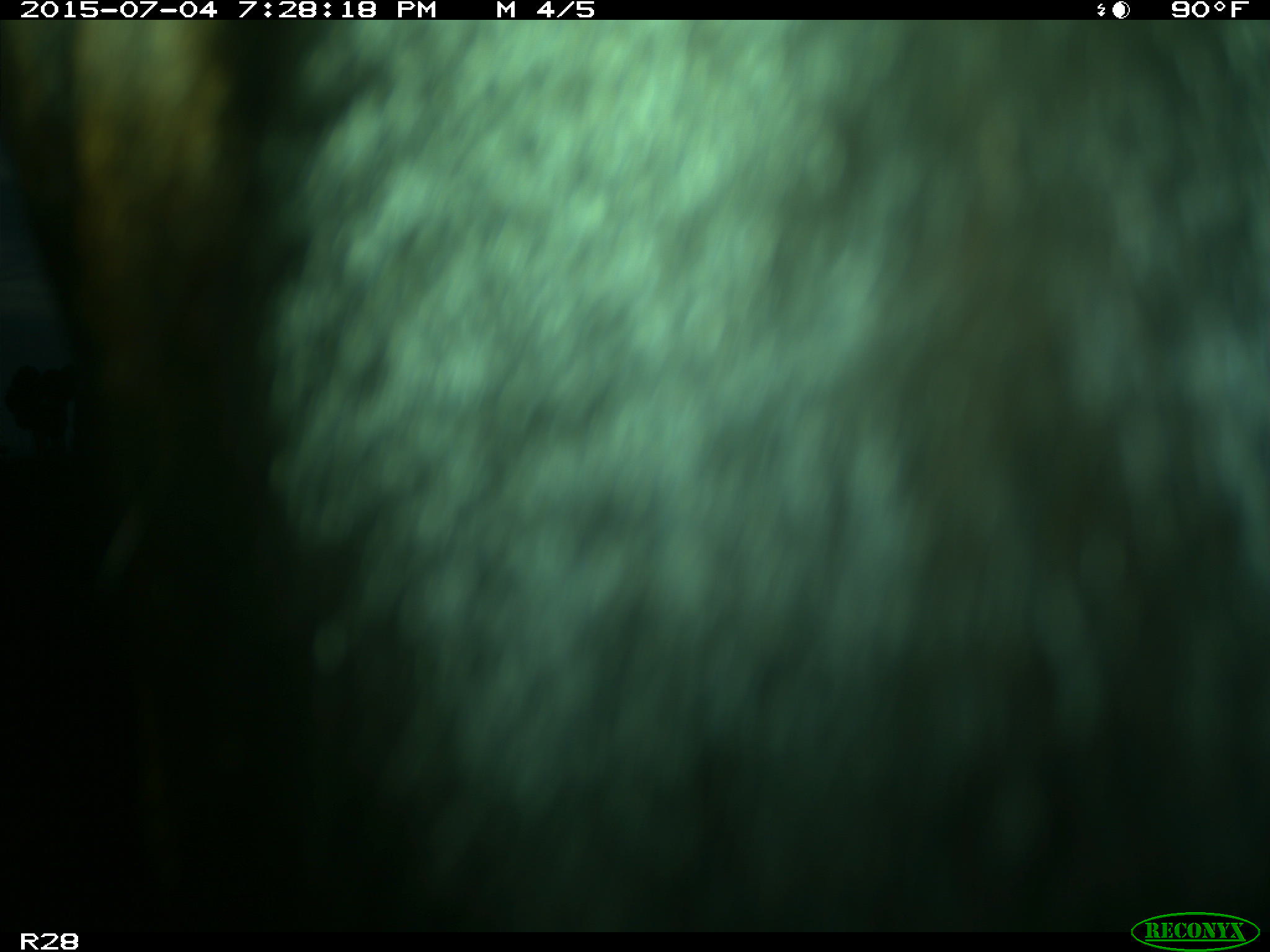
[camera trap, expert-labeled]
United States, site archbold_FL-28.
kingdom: Animalia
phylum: Chordata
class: Mammalia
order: Artiodactyla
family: Bovidae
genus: Bos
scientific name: Bos taurus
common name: domestic cow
Bos taurus (domestic cow).